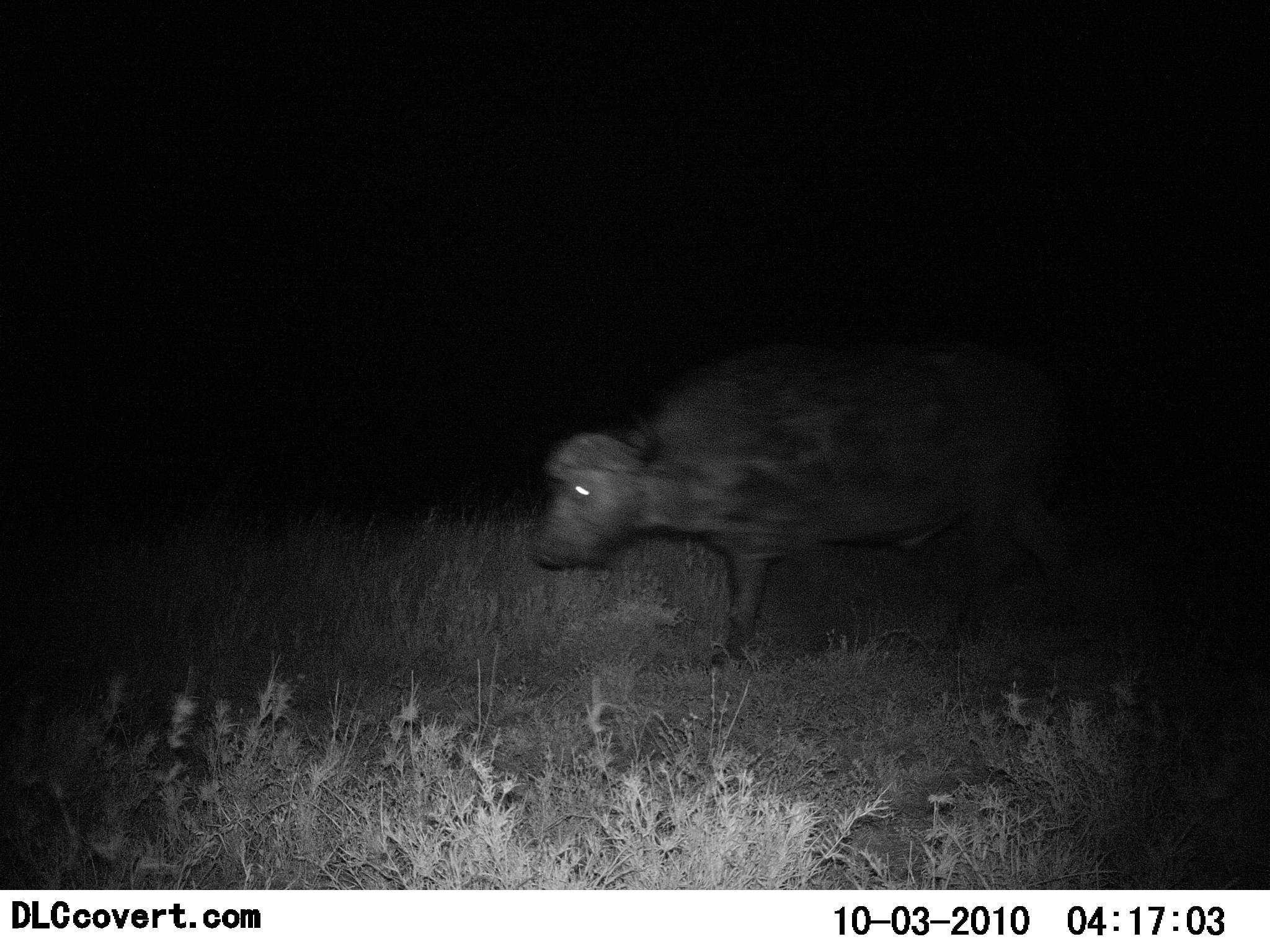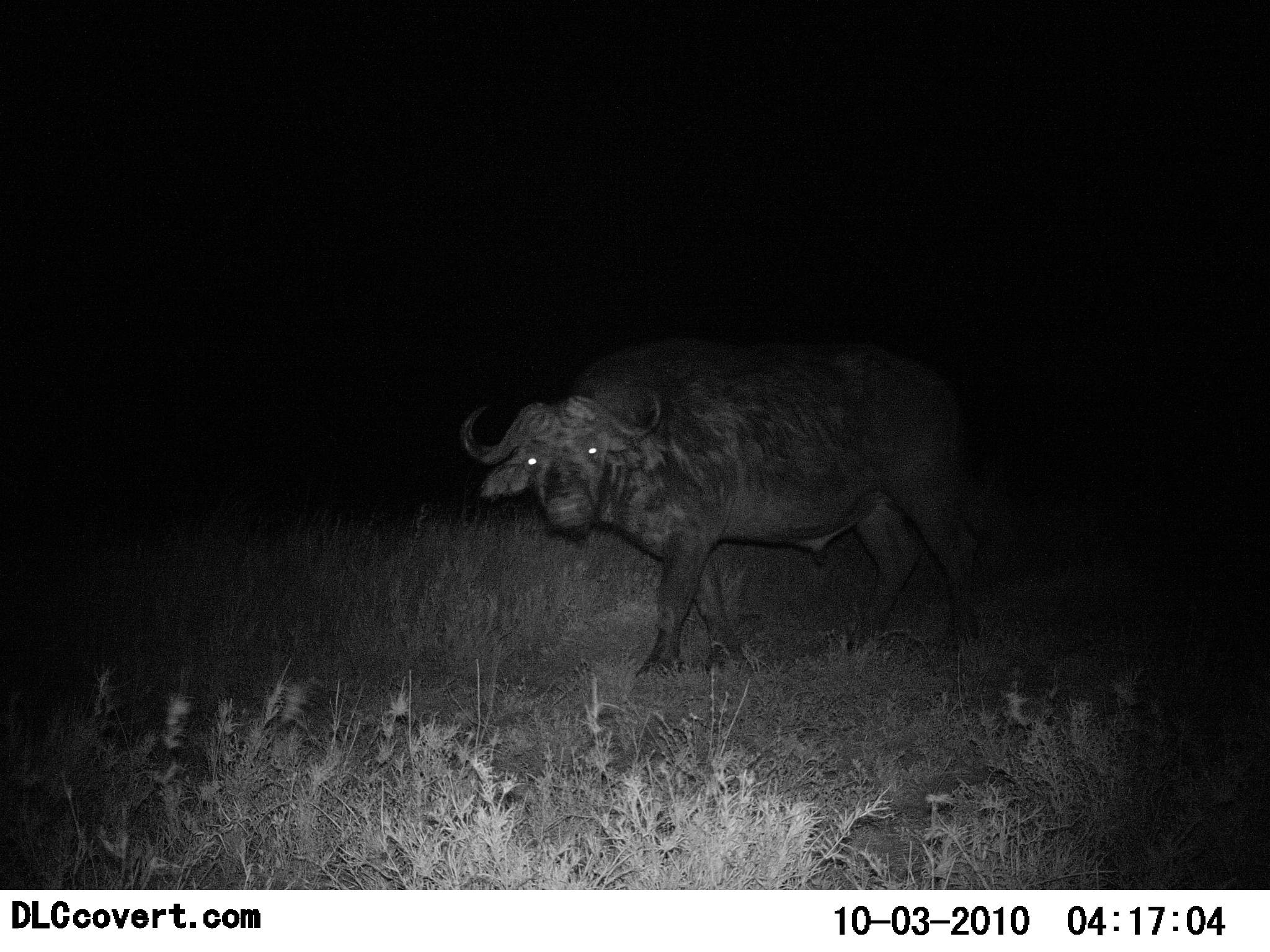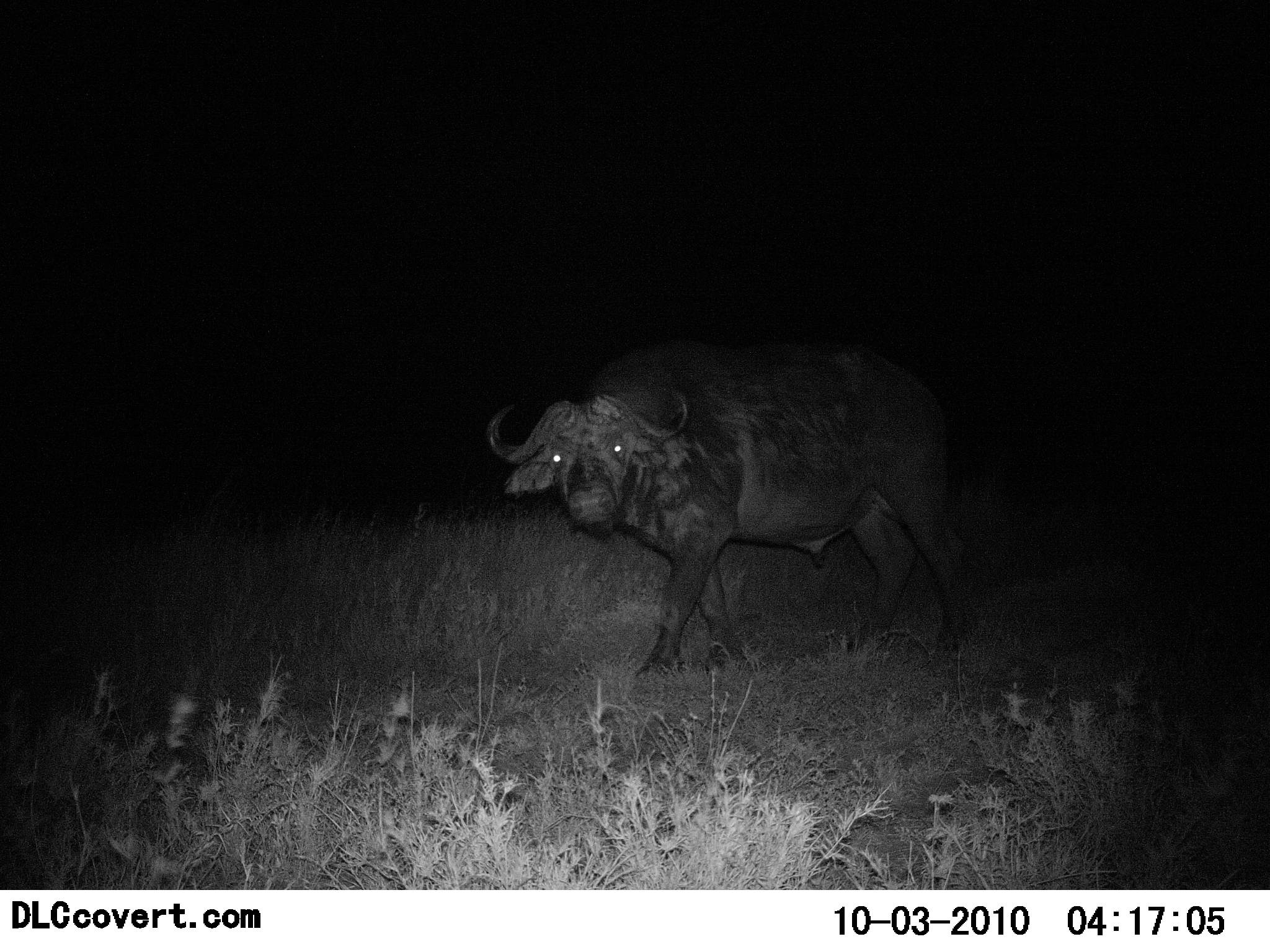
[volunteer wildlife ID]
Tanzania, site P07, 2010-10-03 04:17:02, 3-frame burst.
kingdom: Animalia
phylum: Chordata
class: Mammalia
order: Artiodactyla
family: Bovidae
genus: Syncerus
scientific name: Syncerus caffer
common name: cape buffalo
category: buffalo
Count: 1.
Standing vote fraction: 8%.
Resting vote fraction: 0%.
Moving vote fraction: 92%.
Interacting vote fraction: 8%.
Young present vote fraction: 0%.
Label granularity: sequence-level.